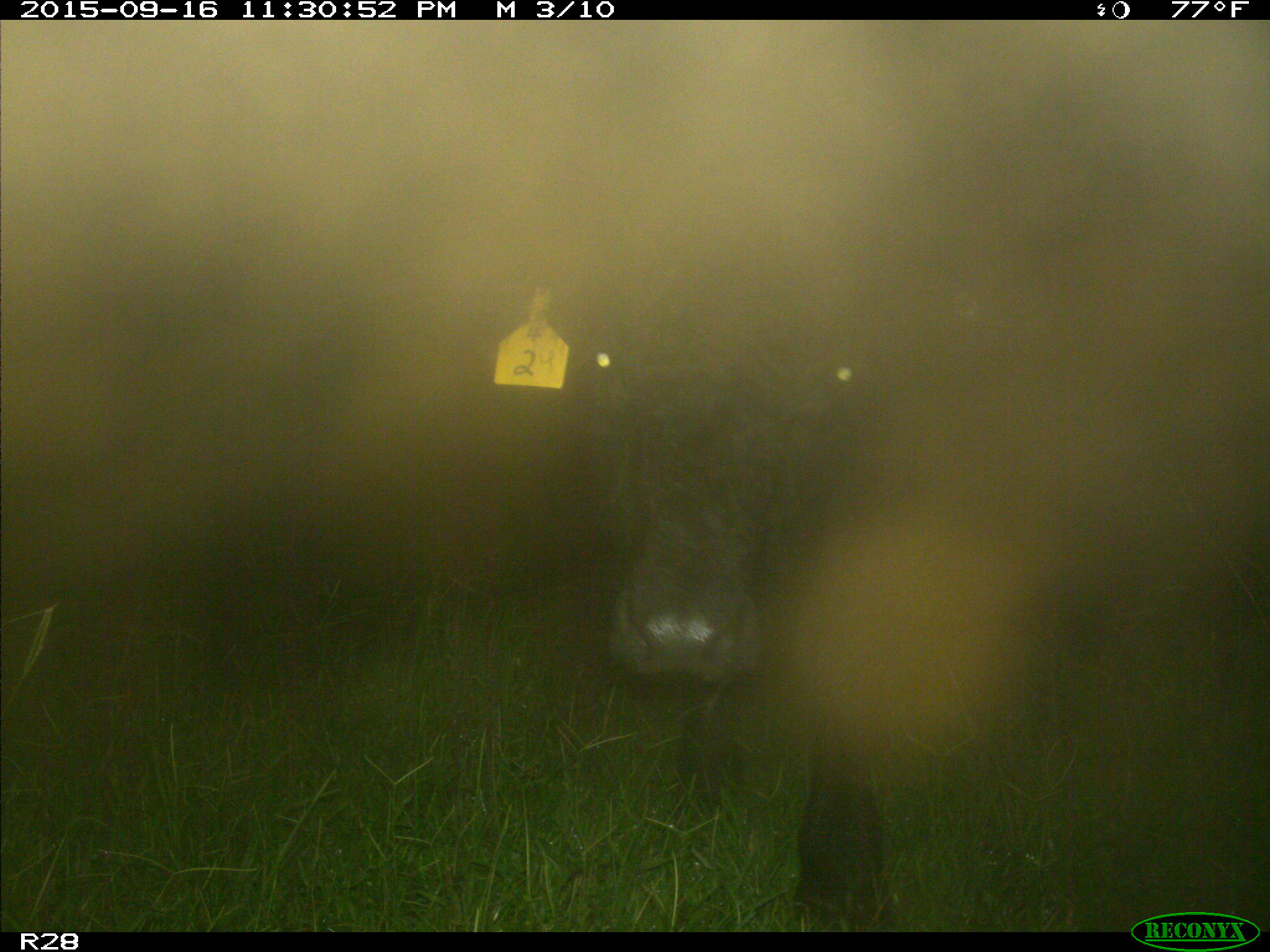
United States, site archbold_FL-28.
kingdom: Animalia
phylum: Chordata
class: Mammalia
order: Artiodactyla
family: Bovidae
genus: Bos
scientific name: Bos taurus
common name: domestic cow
Bos taurus (domestic cow).